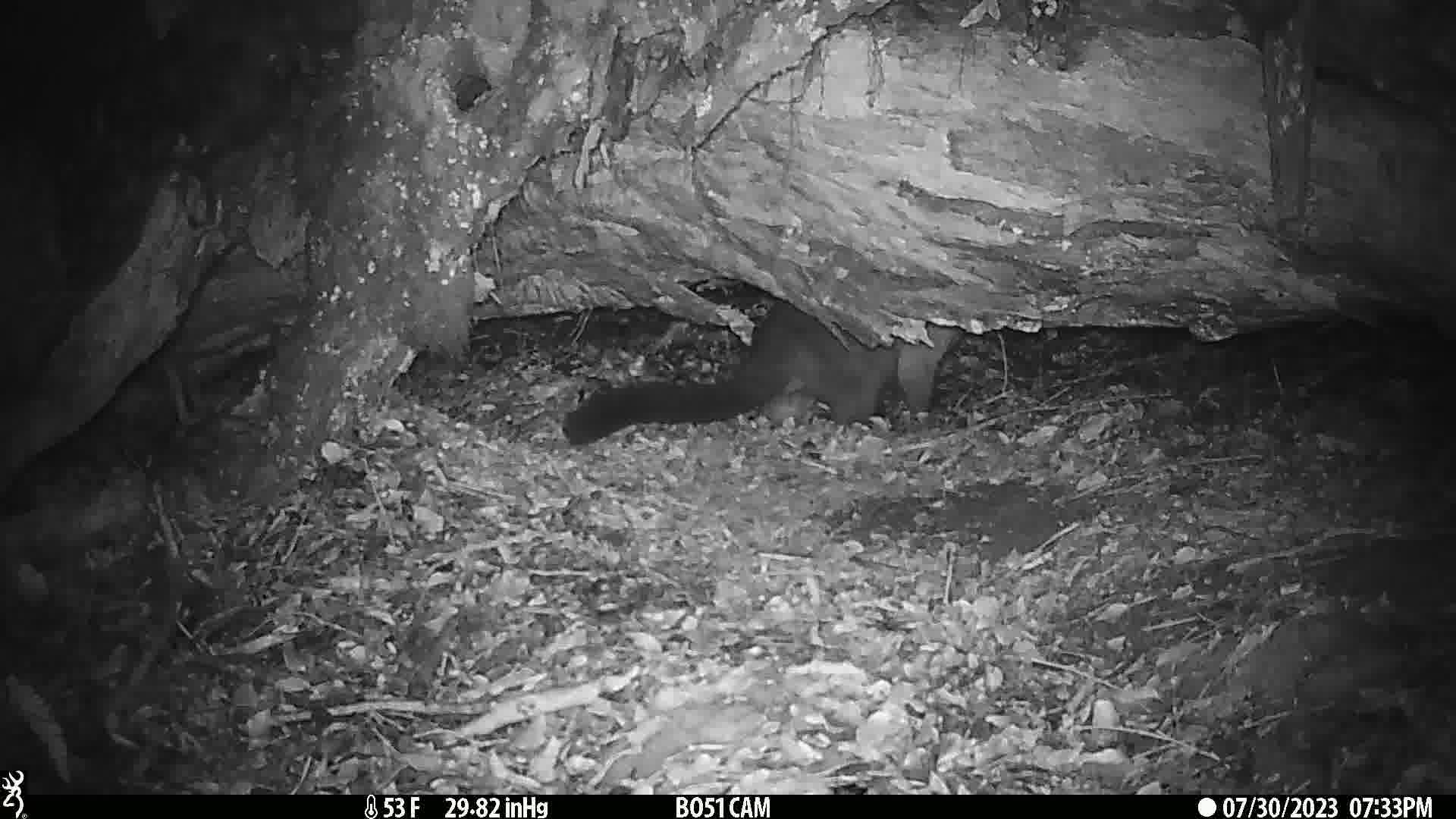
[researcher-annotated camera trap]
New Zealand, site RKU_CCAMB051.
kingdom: Animalia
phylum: Chordata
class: Mammalia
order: Diprotodontia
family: Phalangeridae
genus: Trichosurus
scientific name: Trichosurus vulpecula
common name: common brushtail possum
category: possum